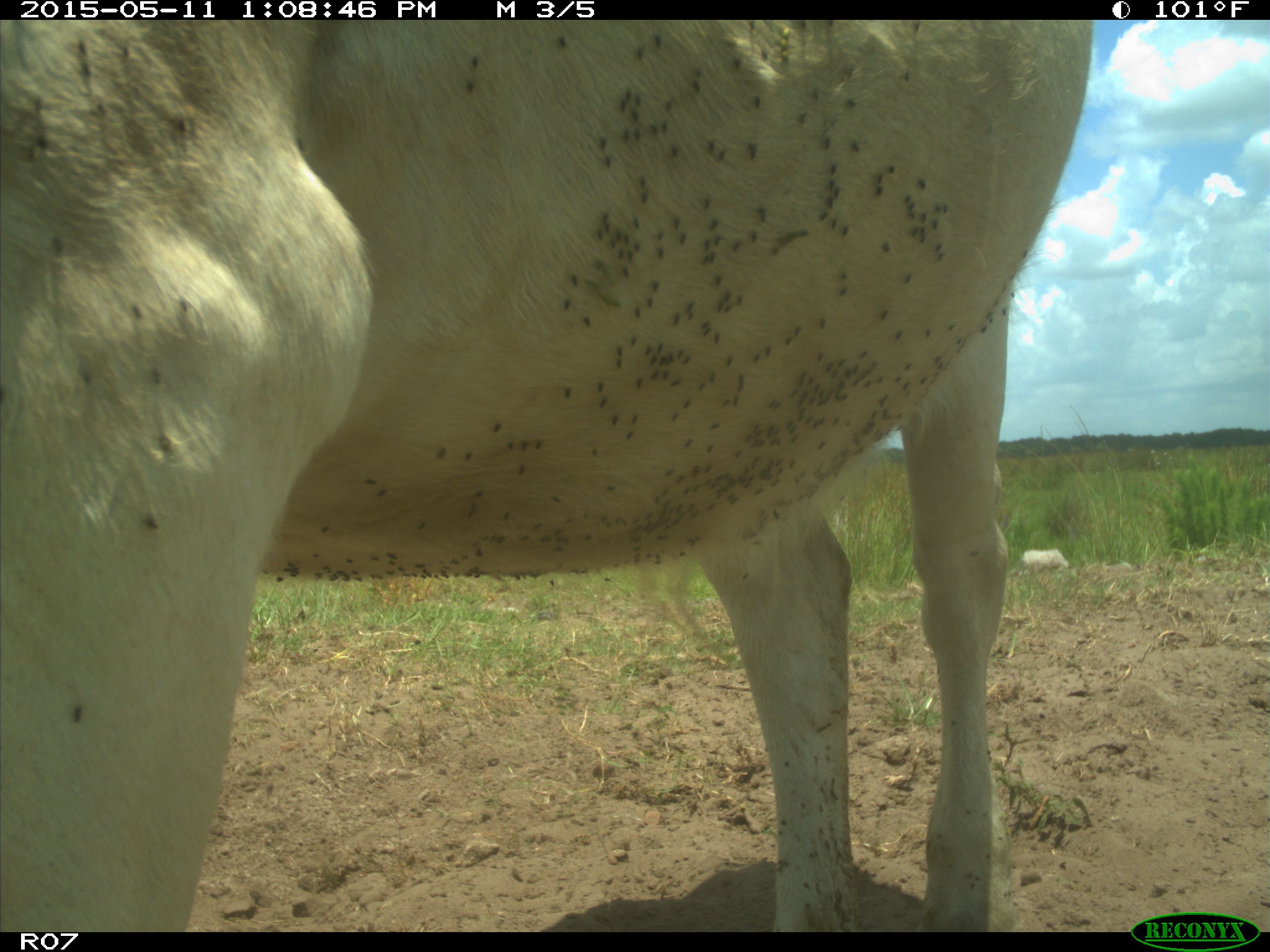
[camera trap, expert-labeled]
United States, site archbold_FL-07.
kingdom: Animalia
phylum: Chordata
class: Mammalia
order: Artiodactyla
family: Bovidae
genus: Bos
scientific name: Bos taurus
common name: domestic cow